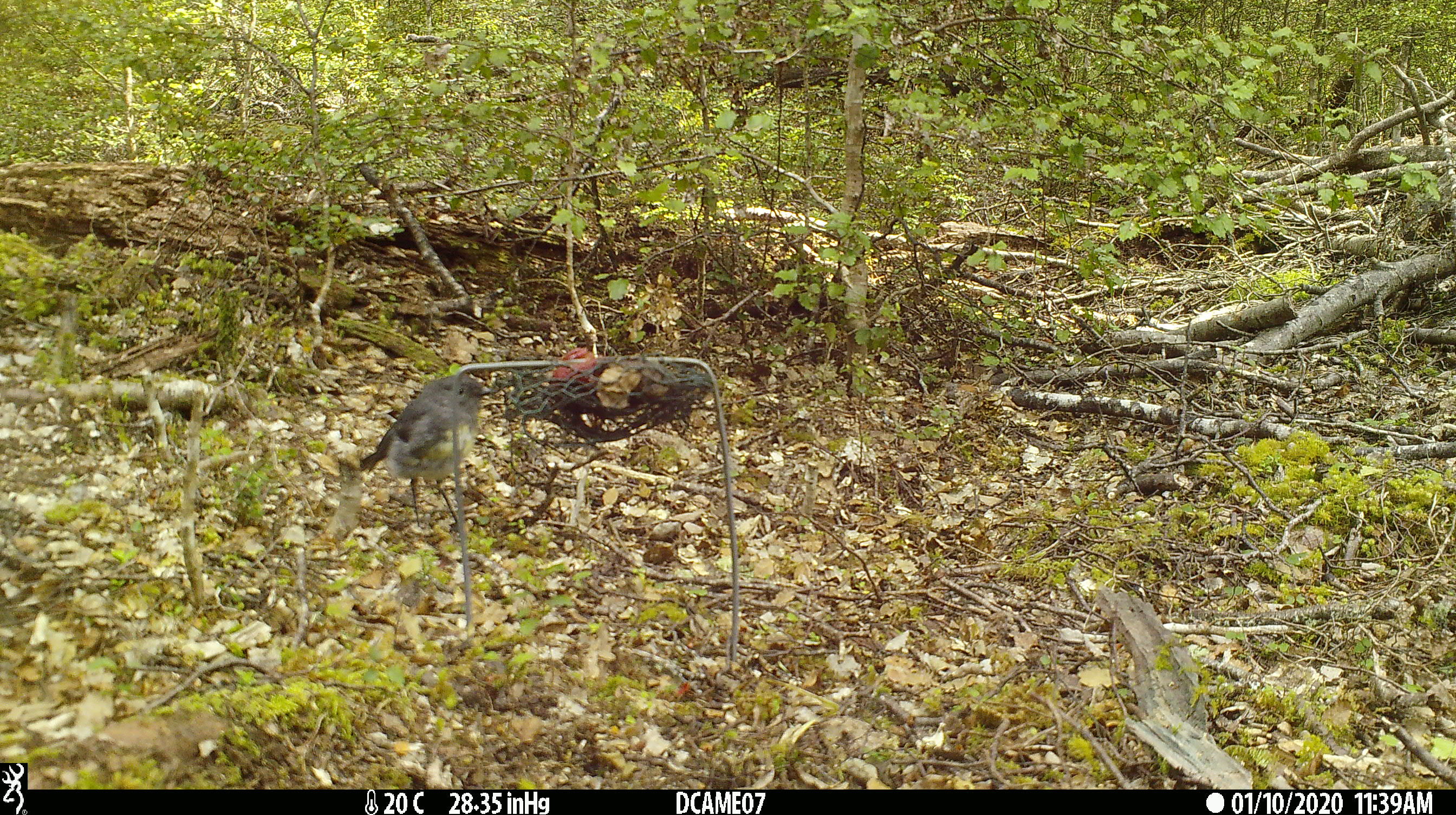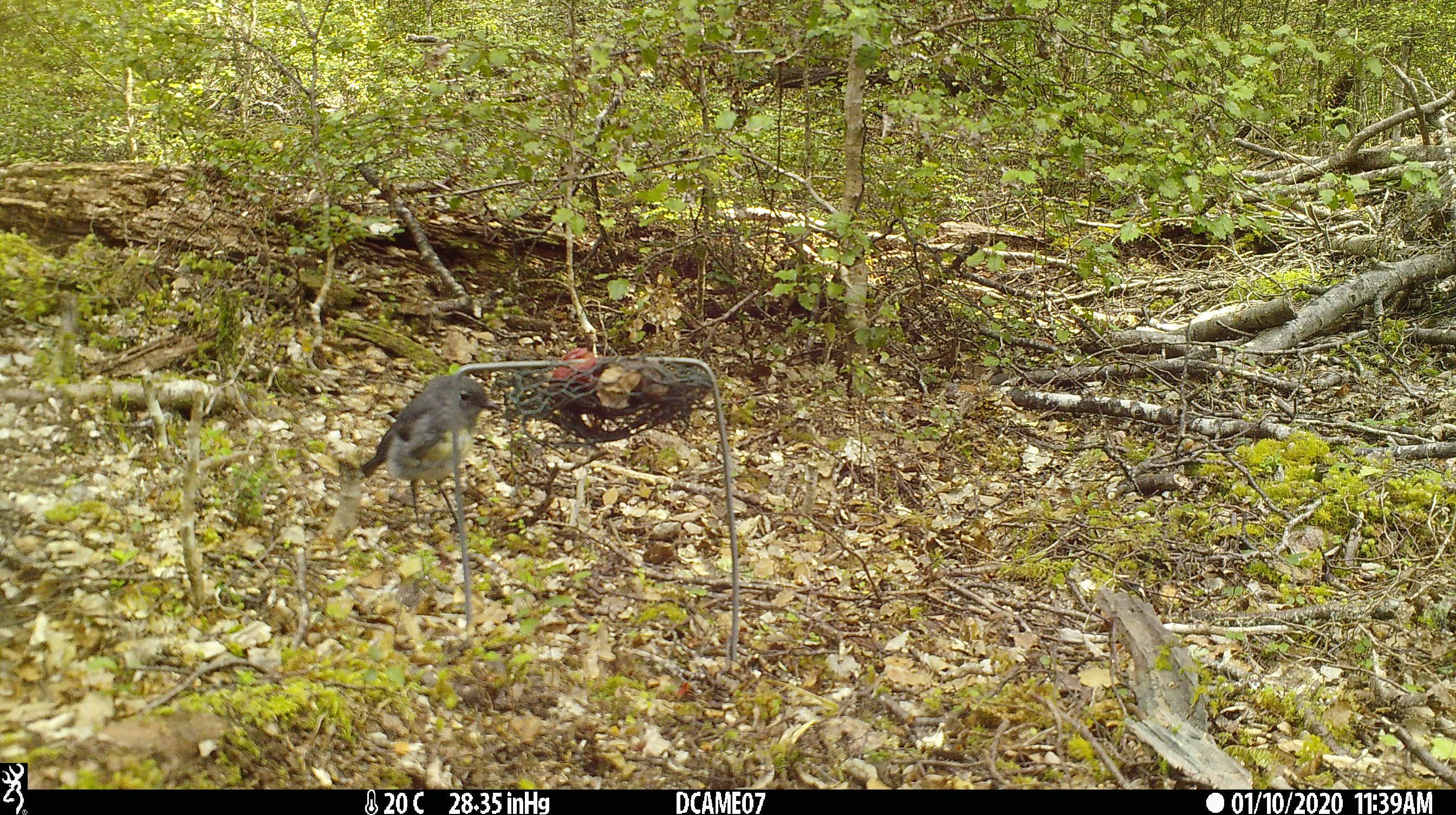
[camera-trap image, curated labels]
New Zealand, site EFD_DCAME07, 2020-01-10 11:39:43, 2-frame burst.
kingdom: Animalia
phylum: Chordata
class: Aves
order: Passeriformes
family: Petroicidae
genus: Petroica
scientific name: Petroica australis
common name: new zealand robin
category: robin